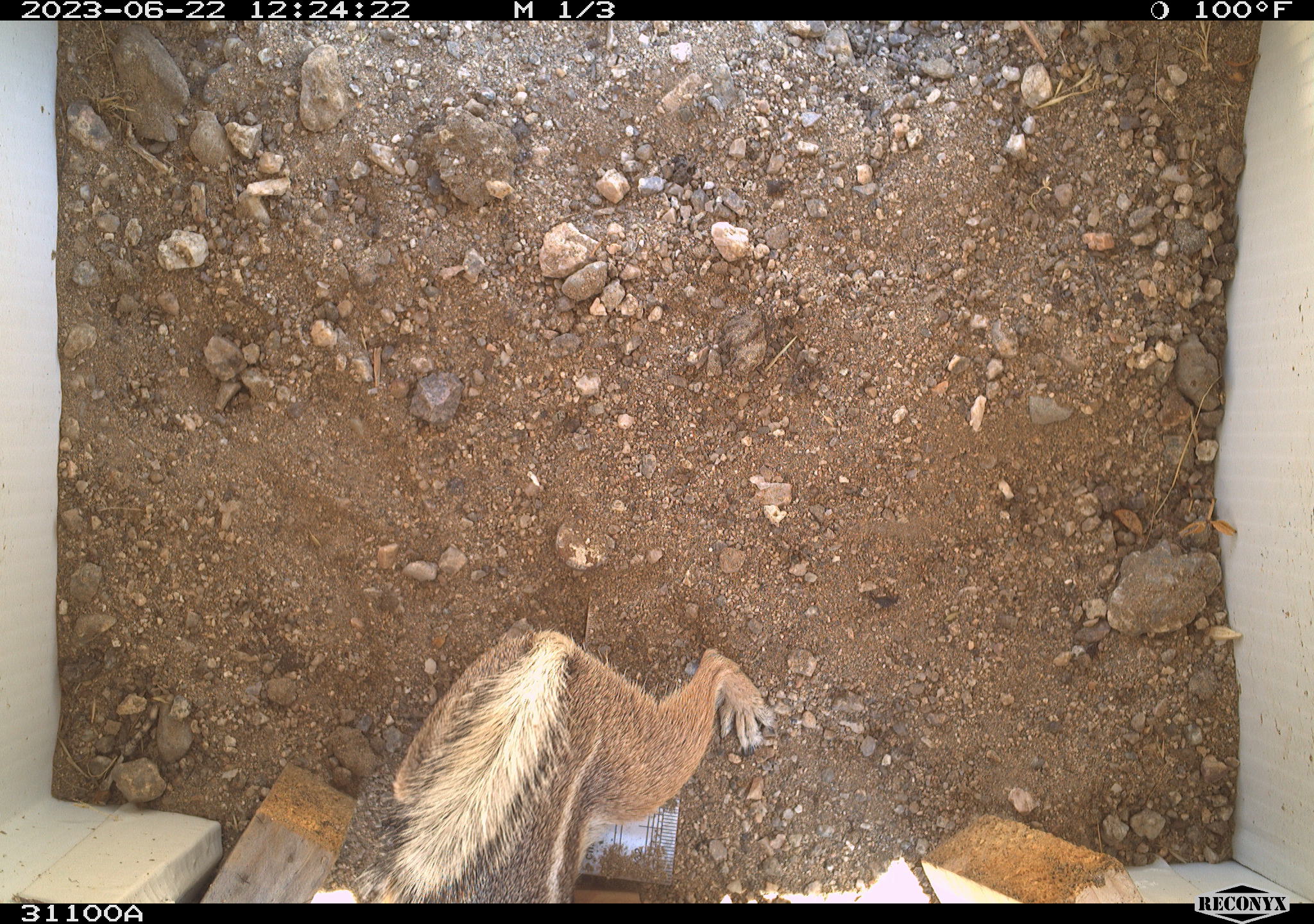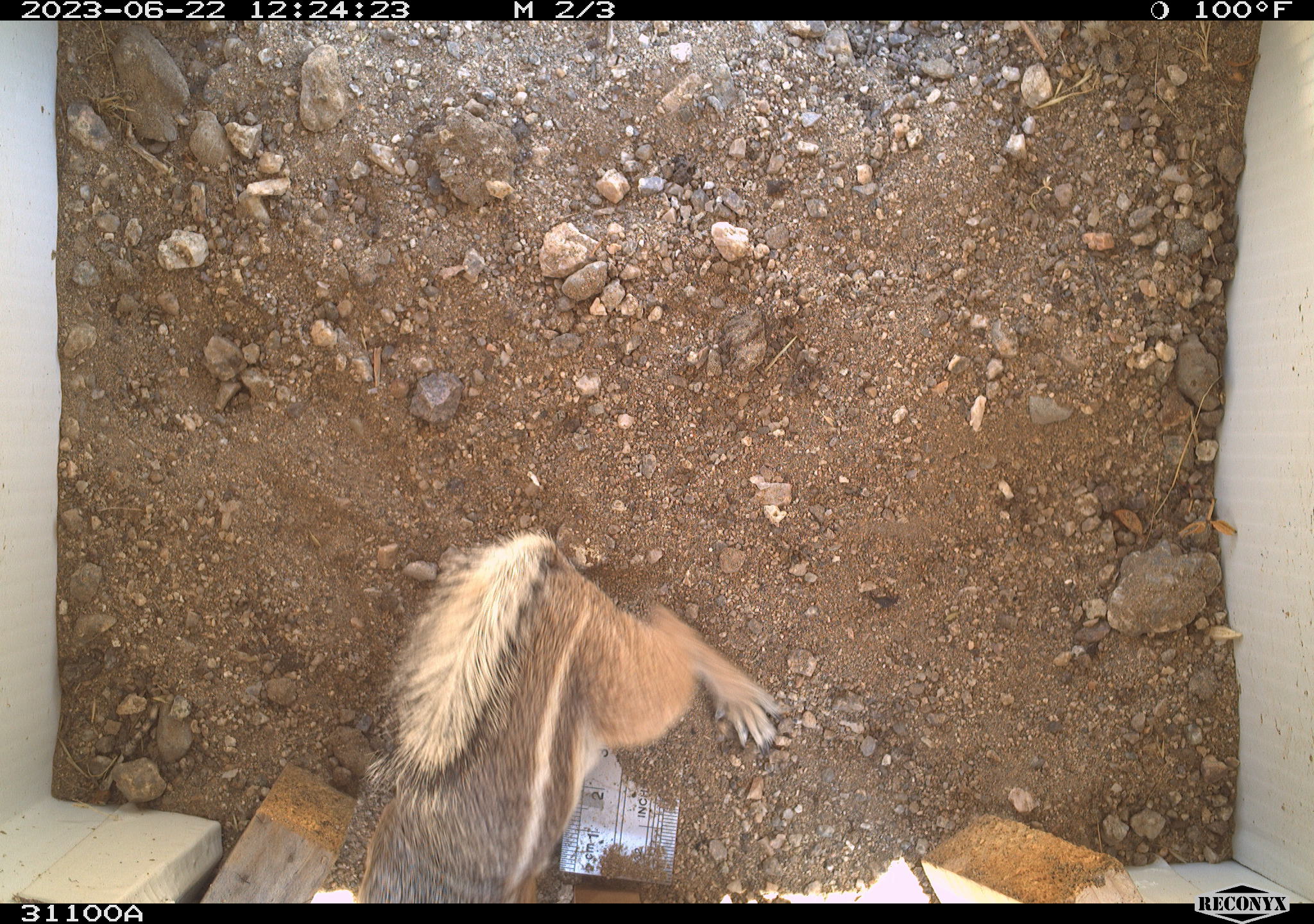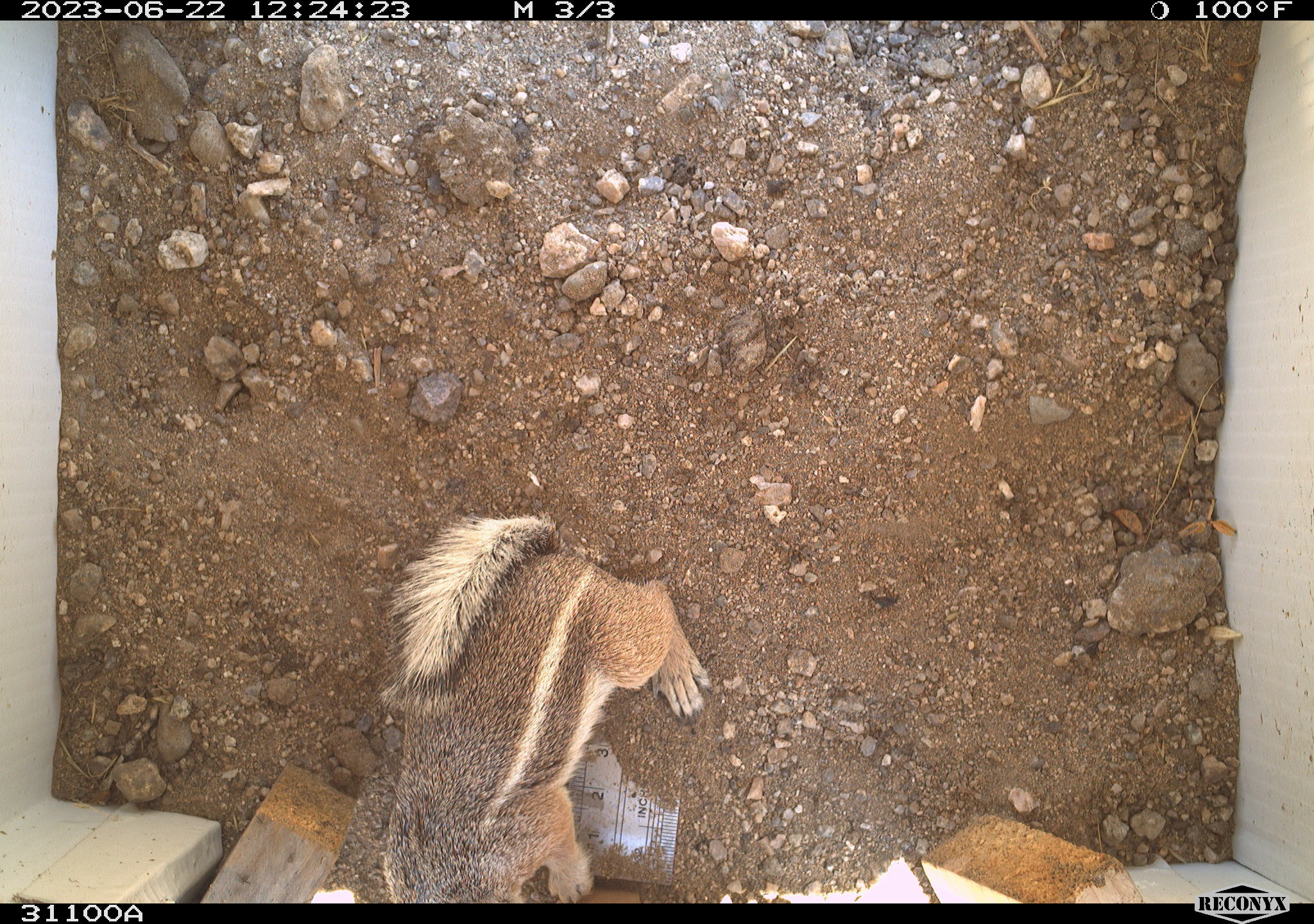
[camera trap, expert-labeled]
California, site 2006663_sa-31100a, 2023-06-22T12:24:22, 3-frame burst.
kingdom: Animalia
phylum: Chordata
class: Mammalia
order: Rodentia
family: Sciuridae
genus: Ammospermophilus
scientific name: Ammospermophilus leucurus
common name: white-tailed antelope squirrel